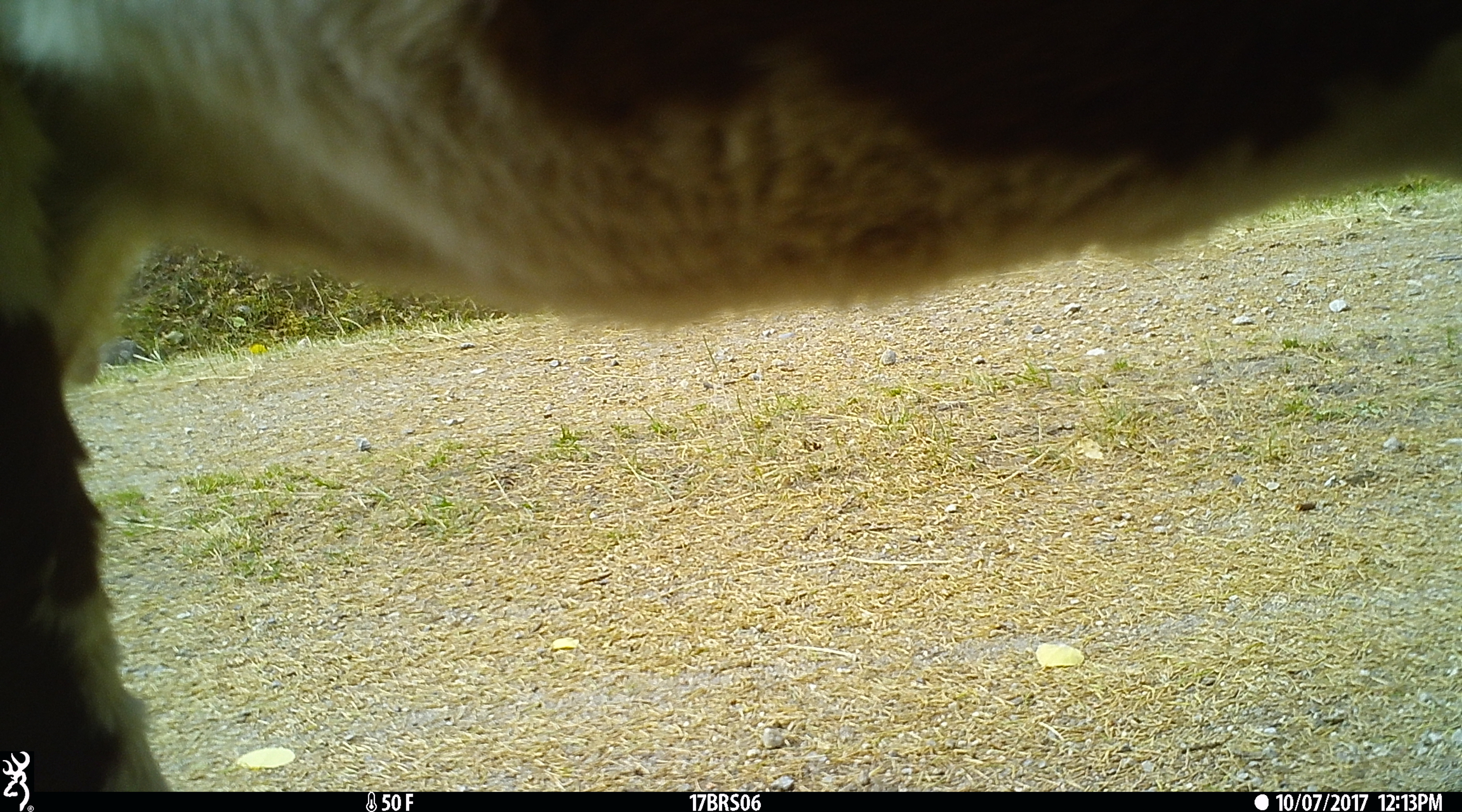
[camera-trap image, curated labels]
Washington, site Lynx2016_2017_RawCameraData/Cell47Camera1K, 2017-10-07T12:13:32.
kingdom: Animalia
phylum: Chordata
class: Mammalia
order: Artiodactyla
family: Bovidae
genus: Bos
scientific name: Bos taurus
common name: domestic cattle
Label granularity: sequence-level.